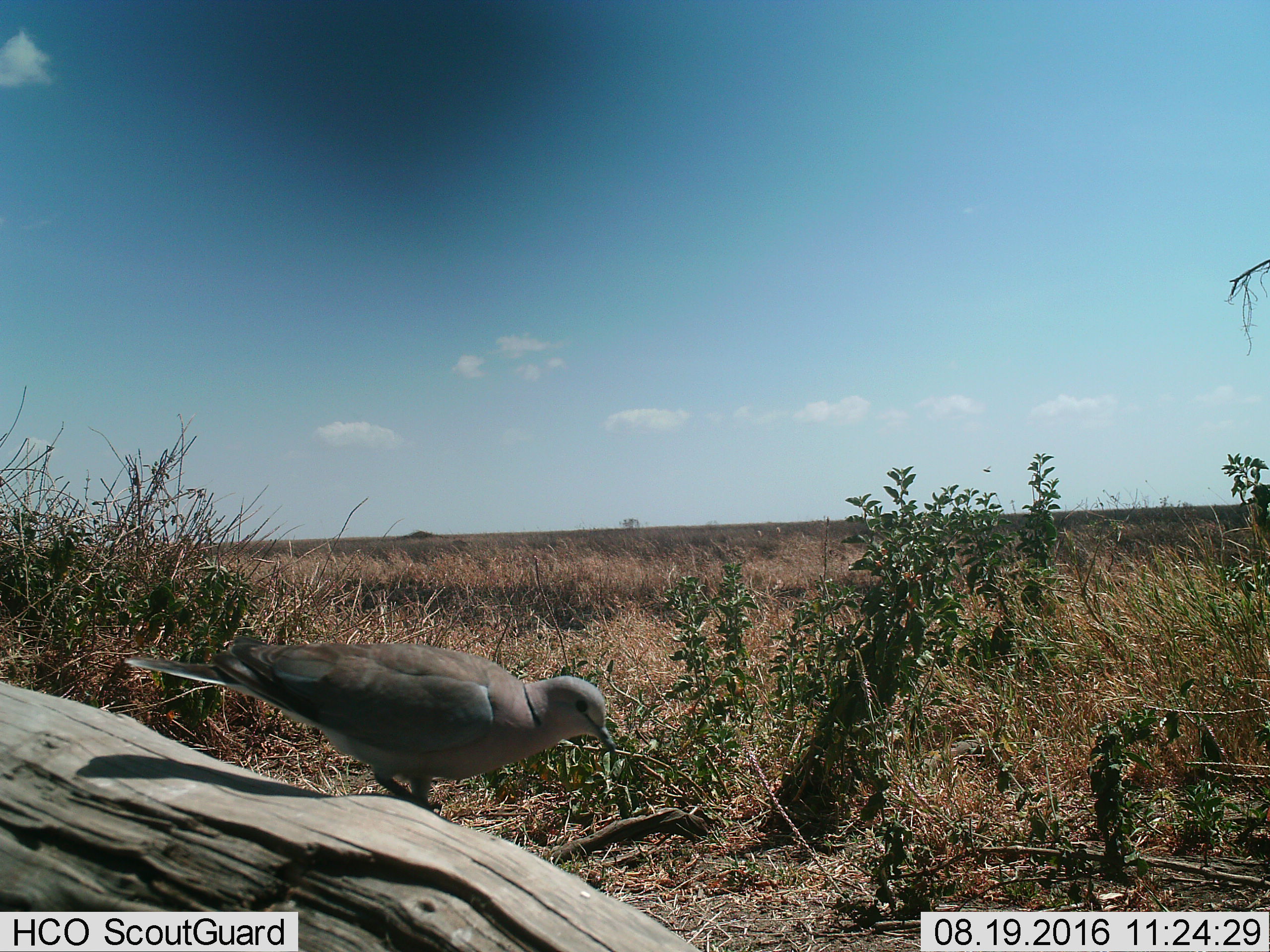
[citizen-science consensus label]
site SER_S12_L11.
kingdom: Animalia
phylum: Chordata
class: Aves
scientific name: Aves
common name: bird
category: birdother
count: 1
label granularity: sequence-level